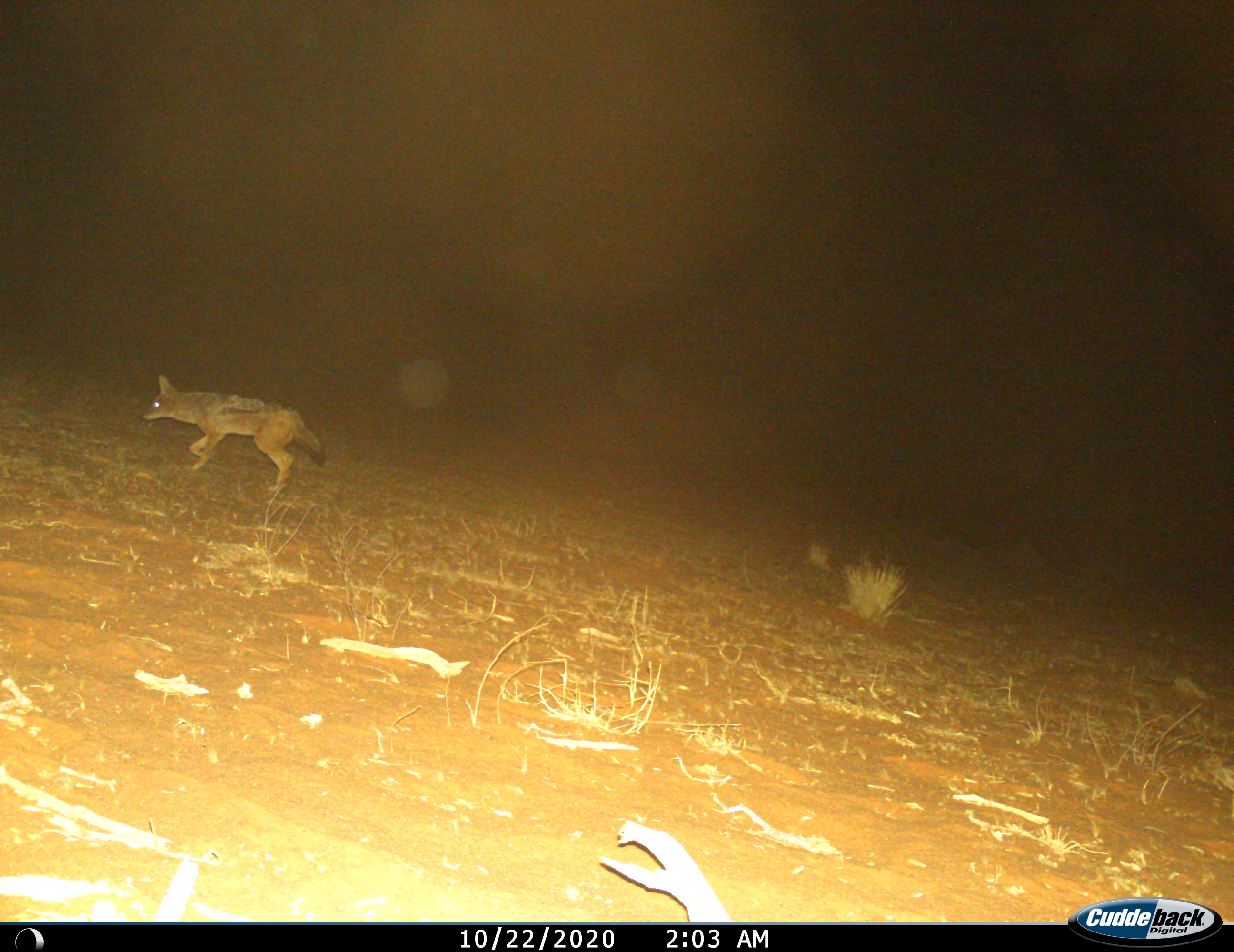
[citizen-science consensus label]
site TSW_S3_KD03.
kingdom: Animalia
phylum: Chordata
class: Mammalia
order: Carnivora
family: Canidae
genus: Lupulella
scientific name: Lupulella mesomelas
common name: black-backed jackal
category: jackalblackbacked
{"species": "jackalblackbacked (black-backed jackal) (Lupulella mesomelas)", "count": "1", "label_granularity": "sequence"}